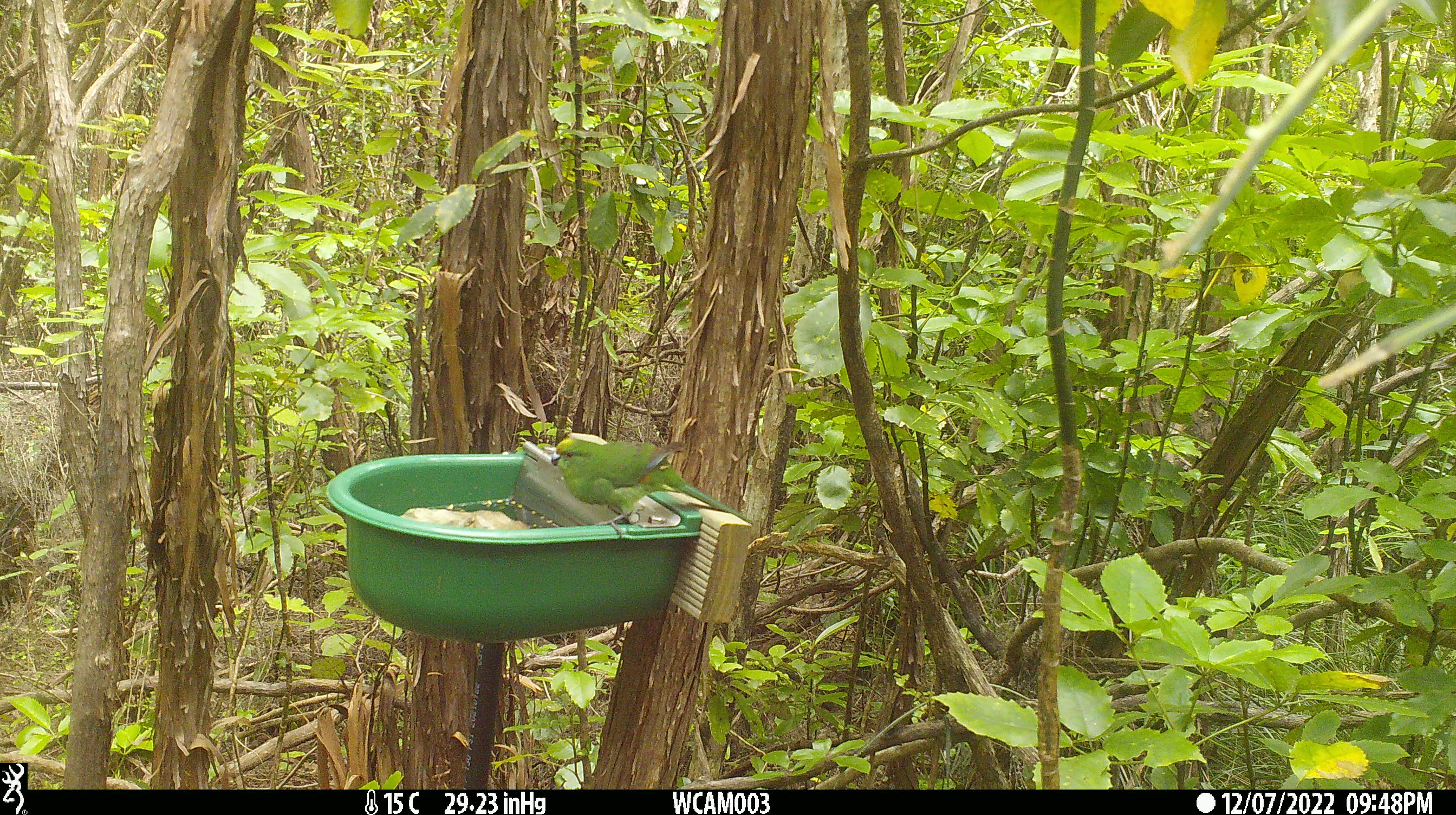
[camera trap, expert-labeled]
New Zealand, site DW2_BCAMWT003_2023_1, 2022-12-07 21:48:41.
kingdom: Animalia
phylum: Chordata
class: Aves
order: Psittaciformes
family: Psittaculidae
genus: Cyanoramphus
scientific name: Cyanoramphus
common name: parakeet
Parakeet (Cyanoramphus).